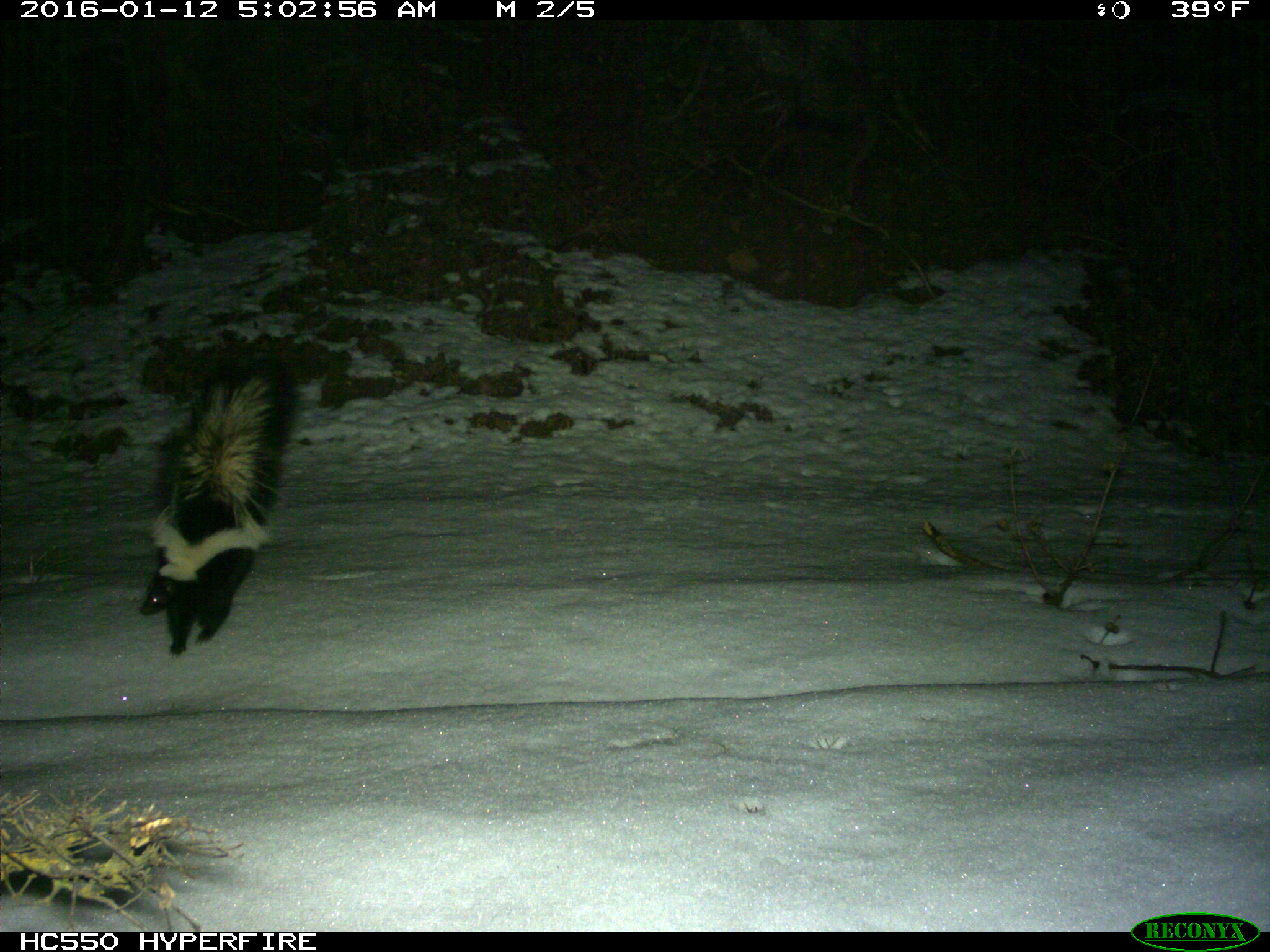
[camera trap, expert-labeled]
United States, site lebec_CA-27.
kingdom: Animalia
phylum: Chordata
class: Mammalia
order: Carnivora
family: Mephitidae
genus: Mephitis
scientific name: Mephitis mephitis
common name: striped skunk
Mephitis mephitis (striped skunk).